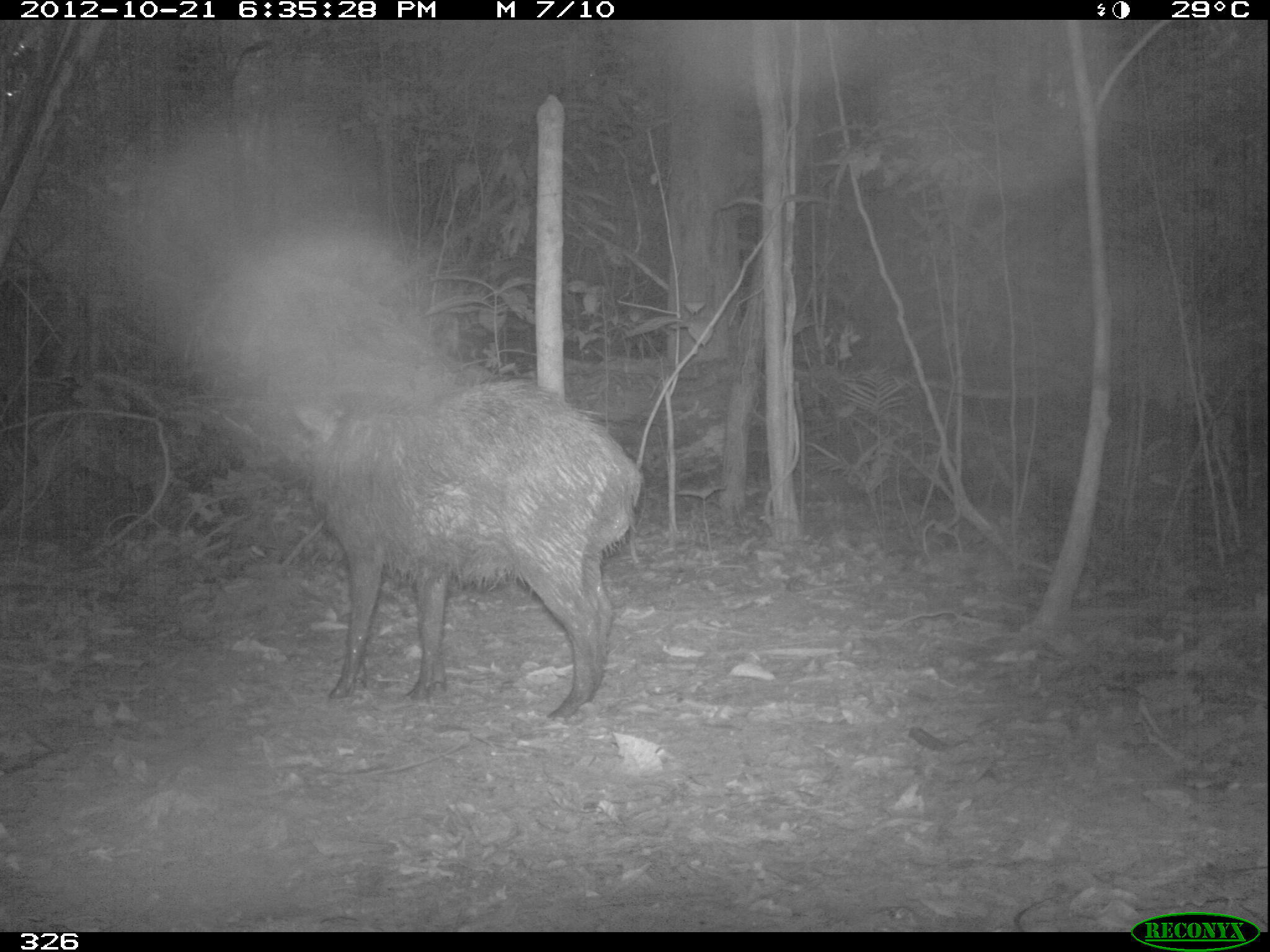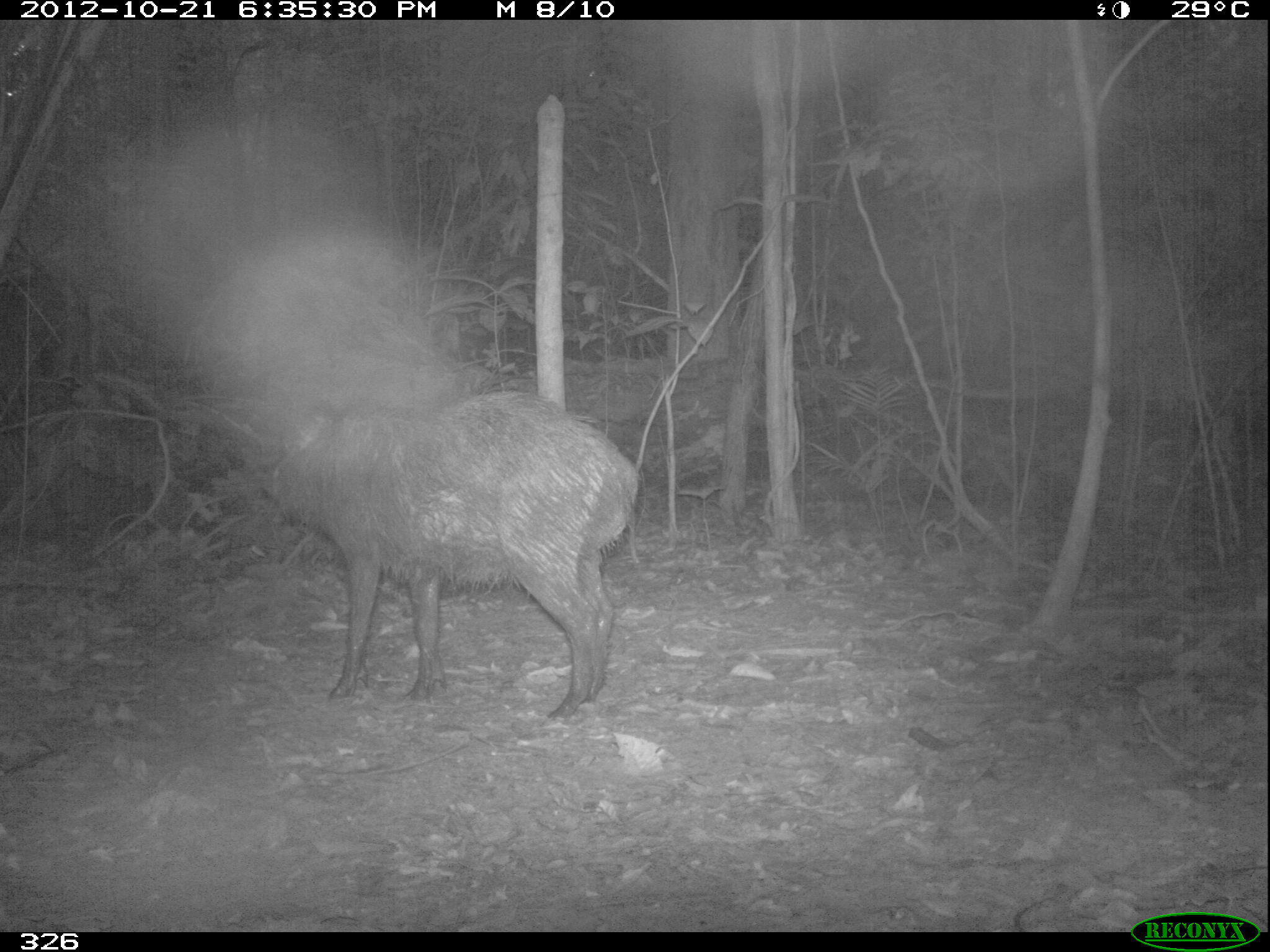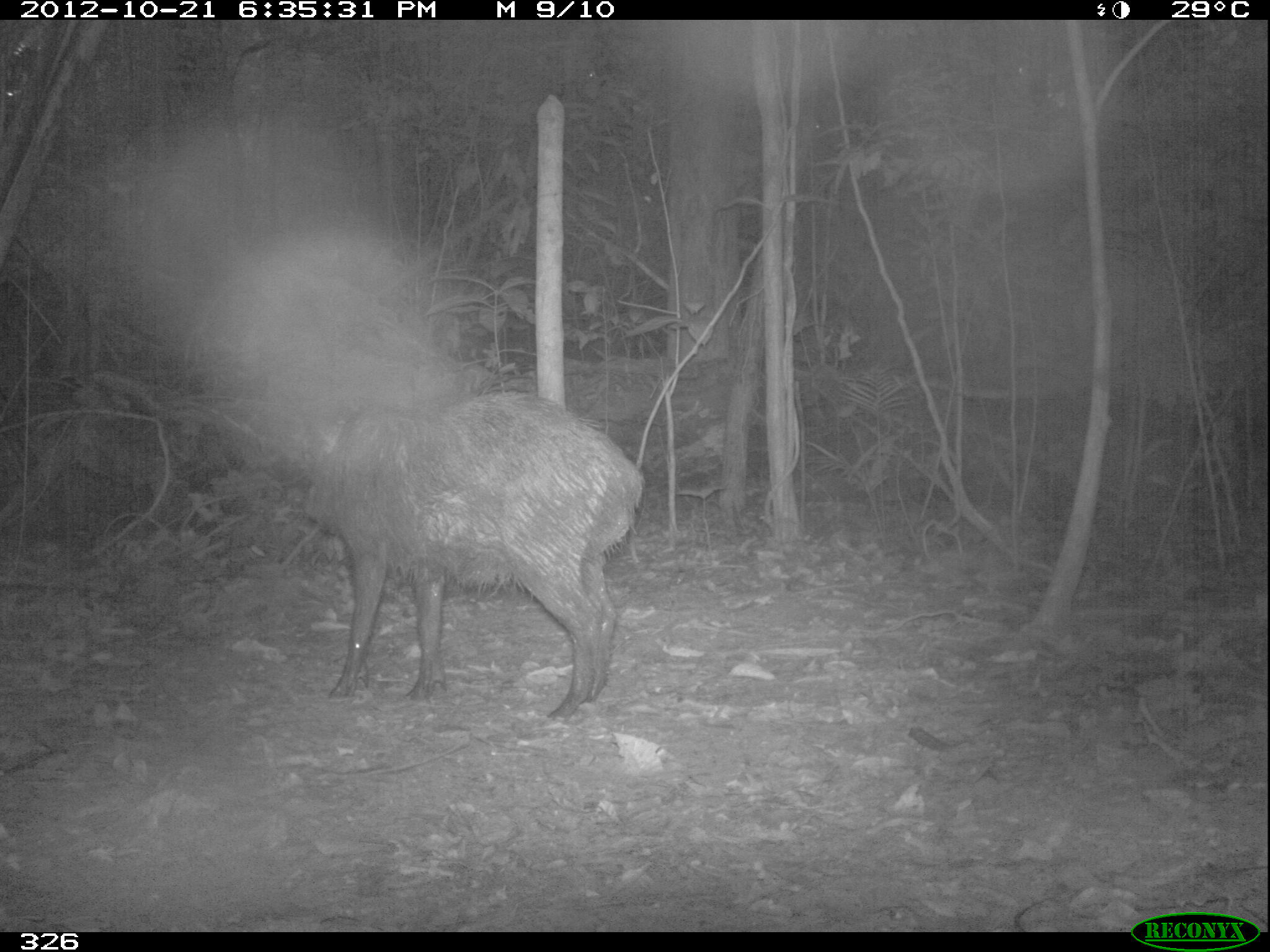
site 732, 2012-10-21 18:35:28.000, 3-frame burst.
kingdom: Animalia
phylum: Chordata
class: Mammalia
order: Artiodactyla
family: Tayassuidae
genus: Tayassu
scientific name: Tayassu pecari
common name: white-lipped peccary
Tayassu pecari (white-lipped peccary).